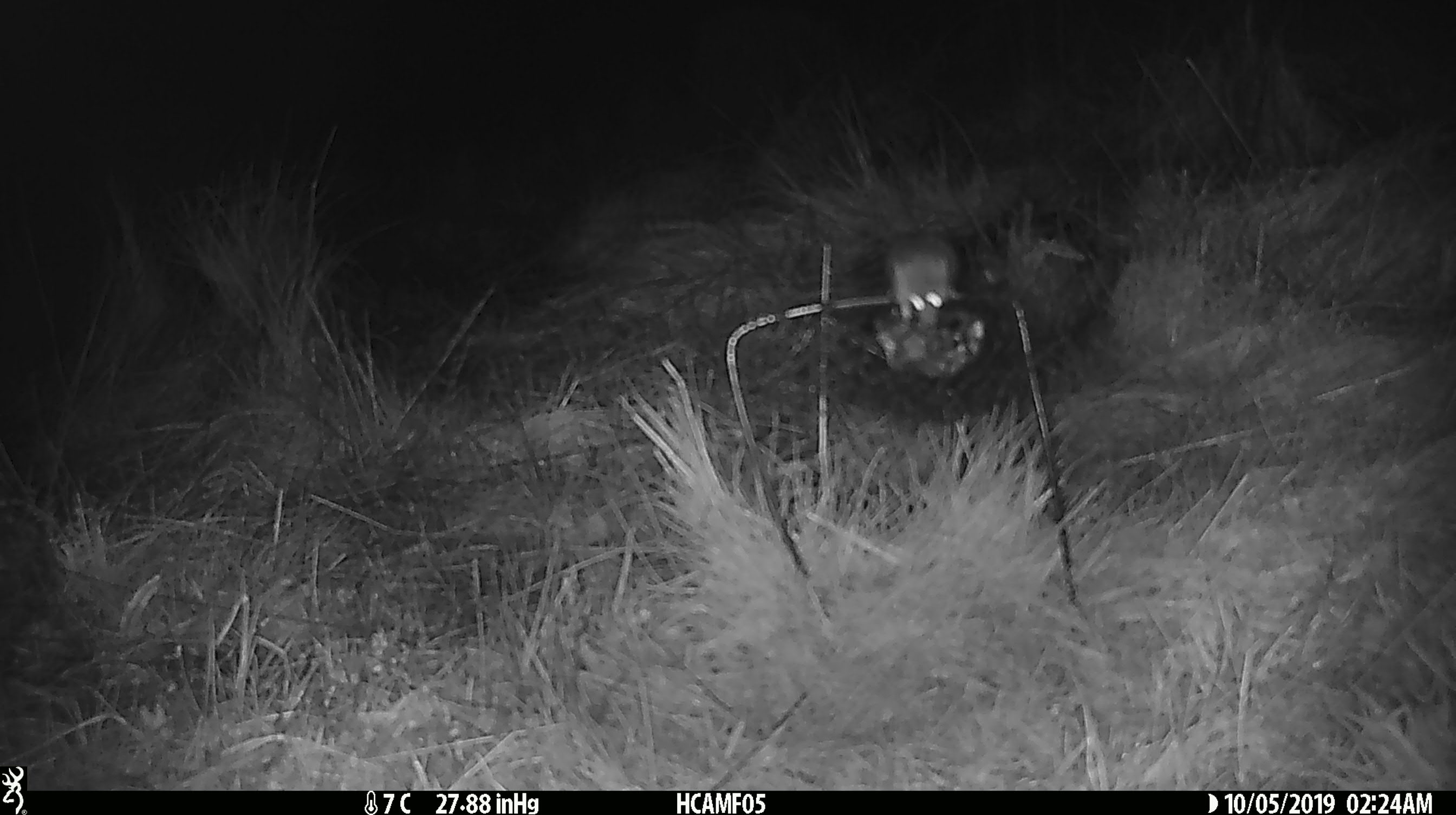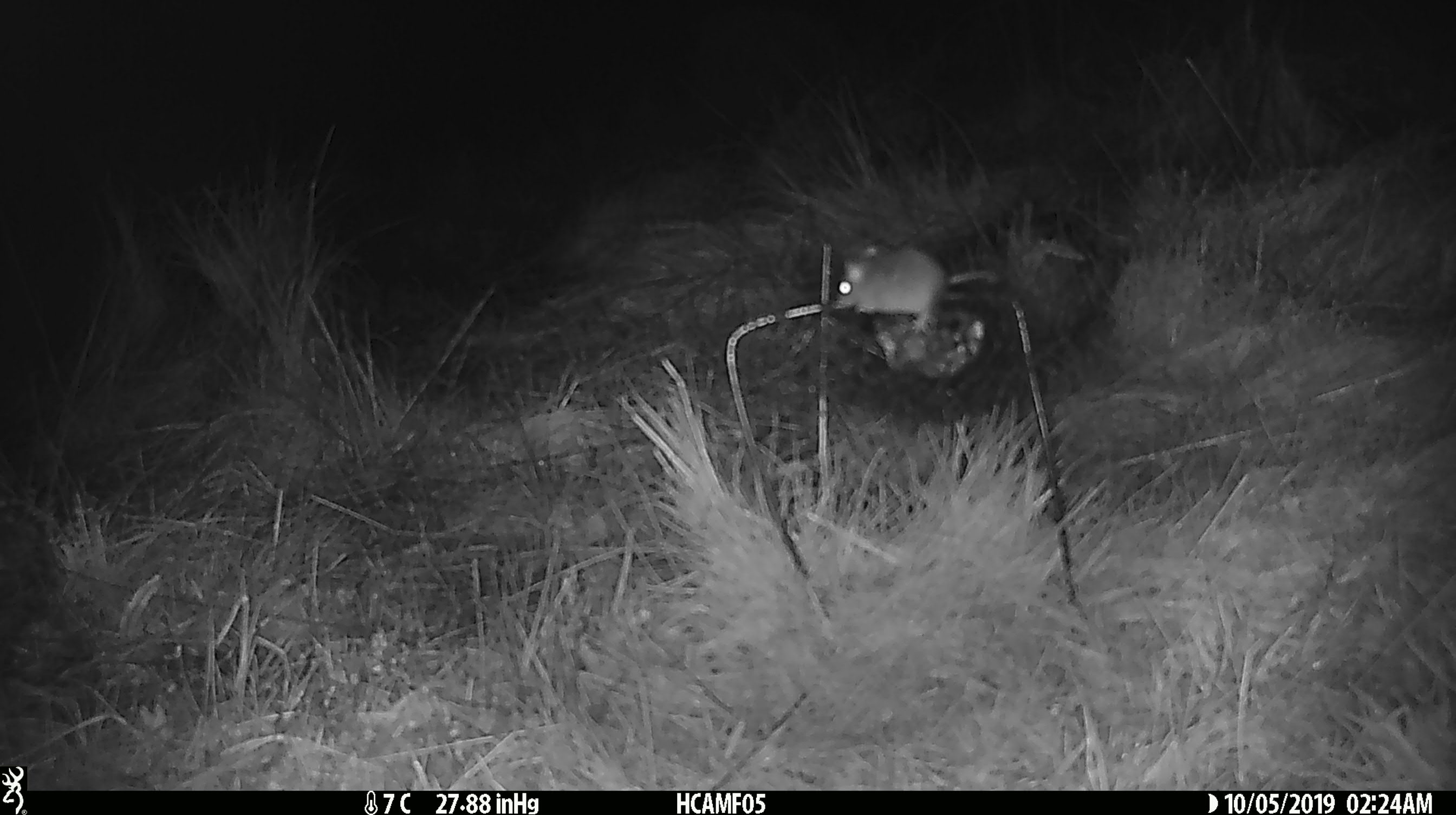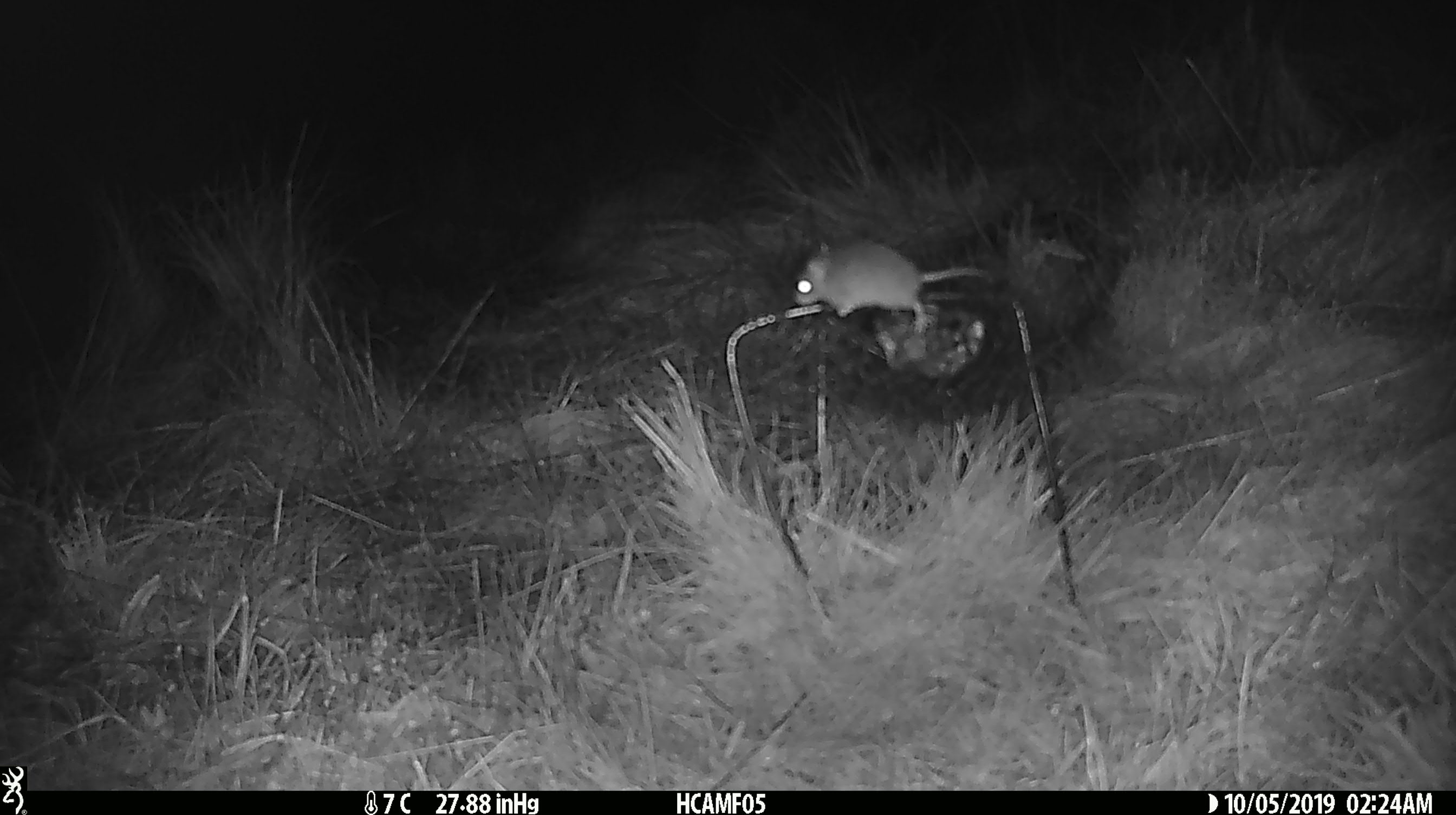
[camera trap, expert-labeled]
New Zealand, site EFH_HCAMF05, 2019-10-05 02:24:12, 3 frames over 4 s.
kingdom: Animalia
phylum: Chordata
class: Mammalia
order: Rodentia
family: Muridae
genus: Mus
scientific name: Mus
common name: mouse